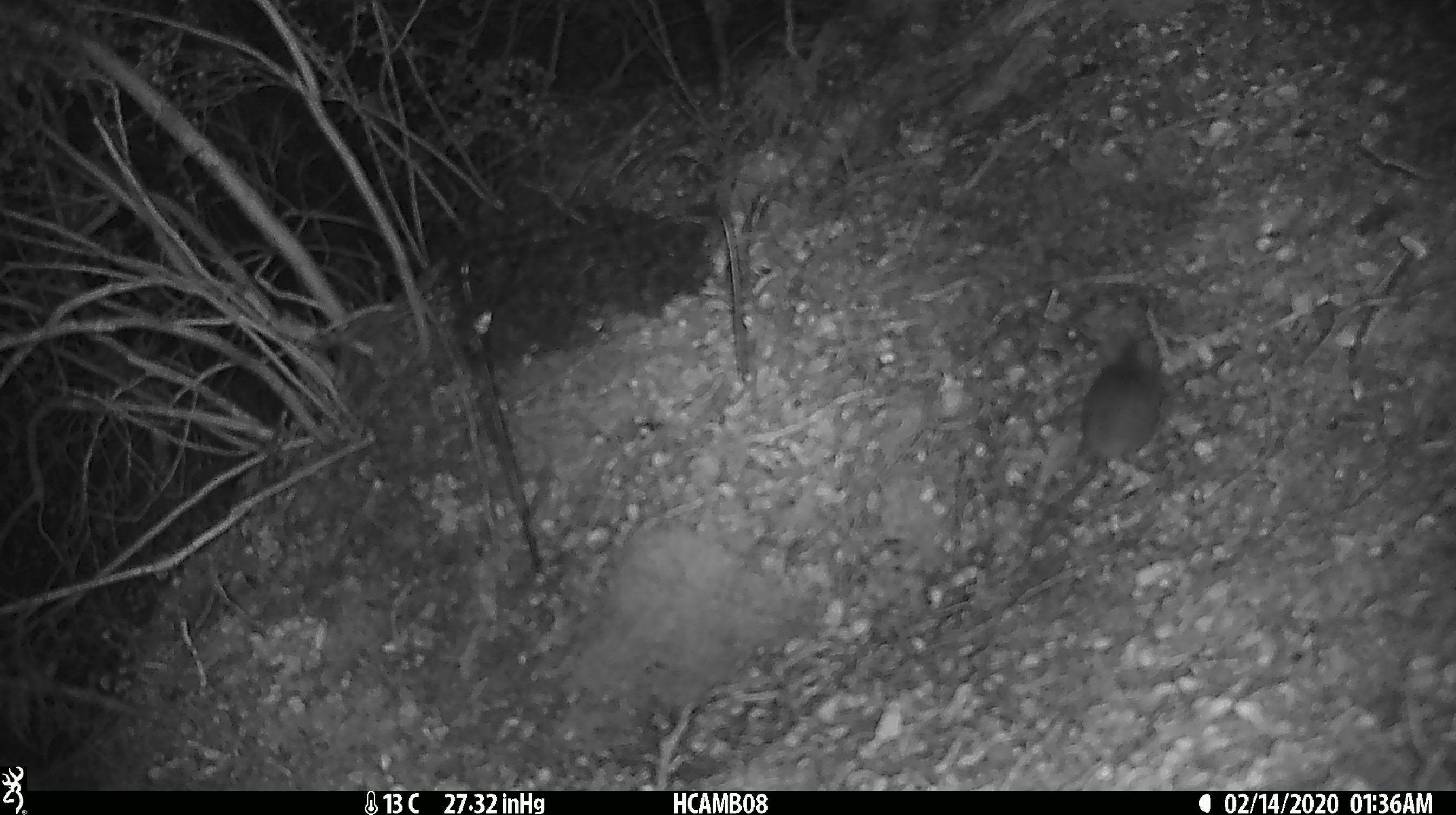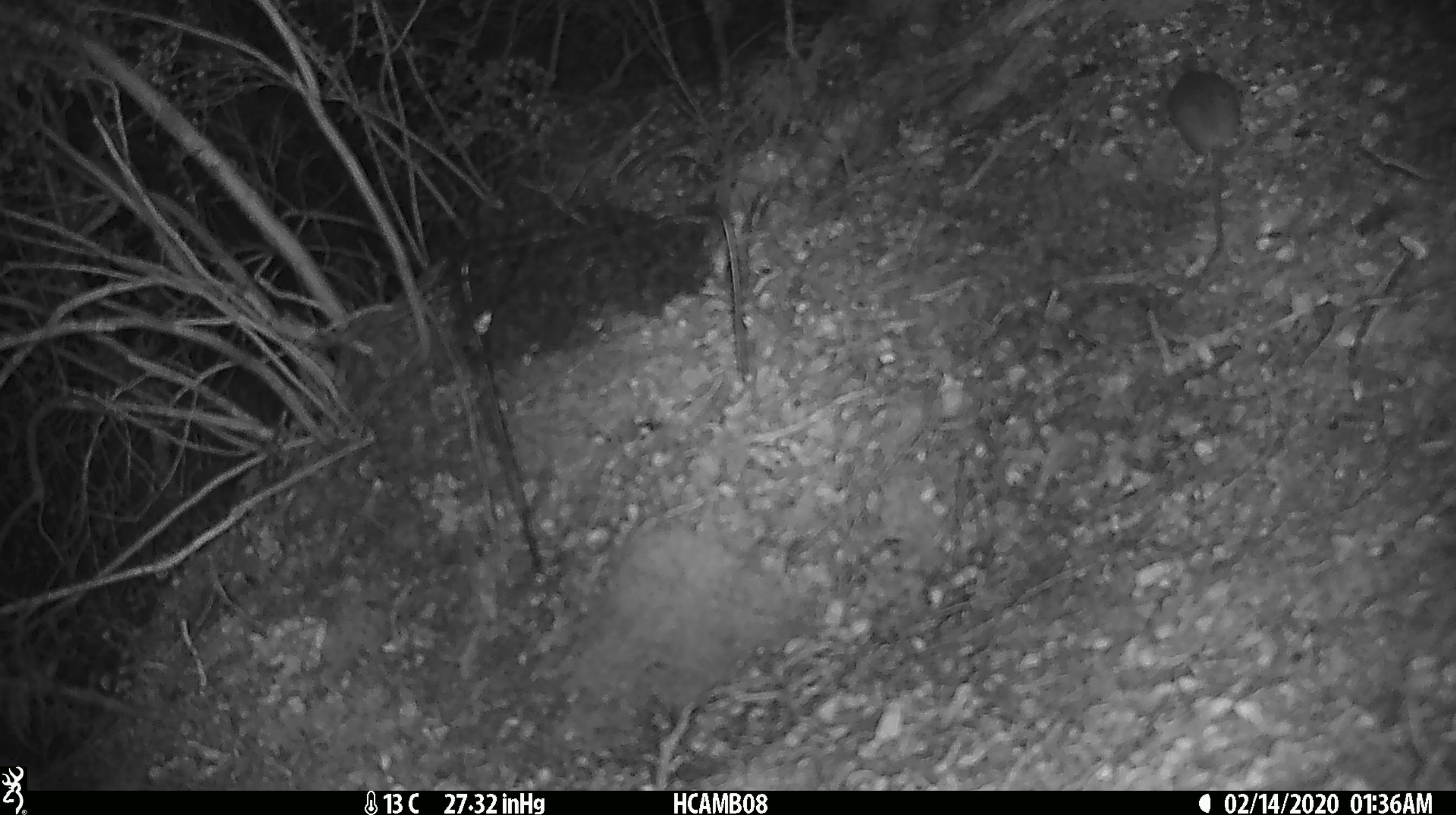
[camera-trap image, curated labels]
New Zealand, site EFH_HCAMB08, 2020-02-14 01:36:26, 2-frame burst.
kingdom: Animalia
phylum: Chordata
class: Mammalia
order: Rodentia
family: Muridae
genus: Mus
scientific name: Mus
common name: mouse